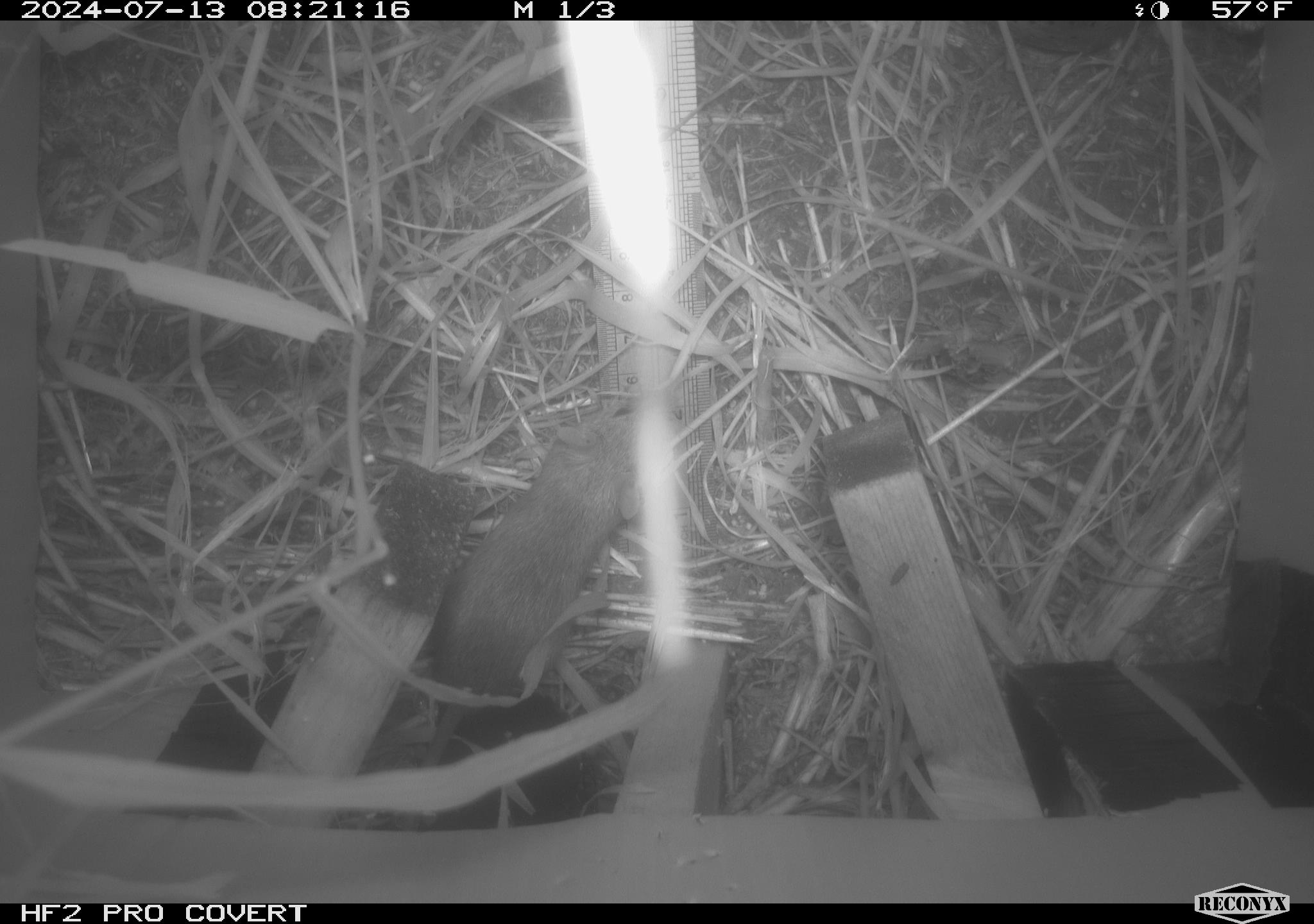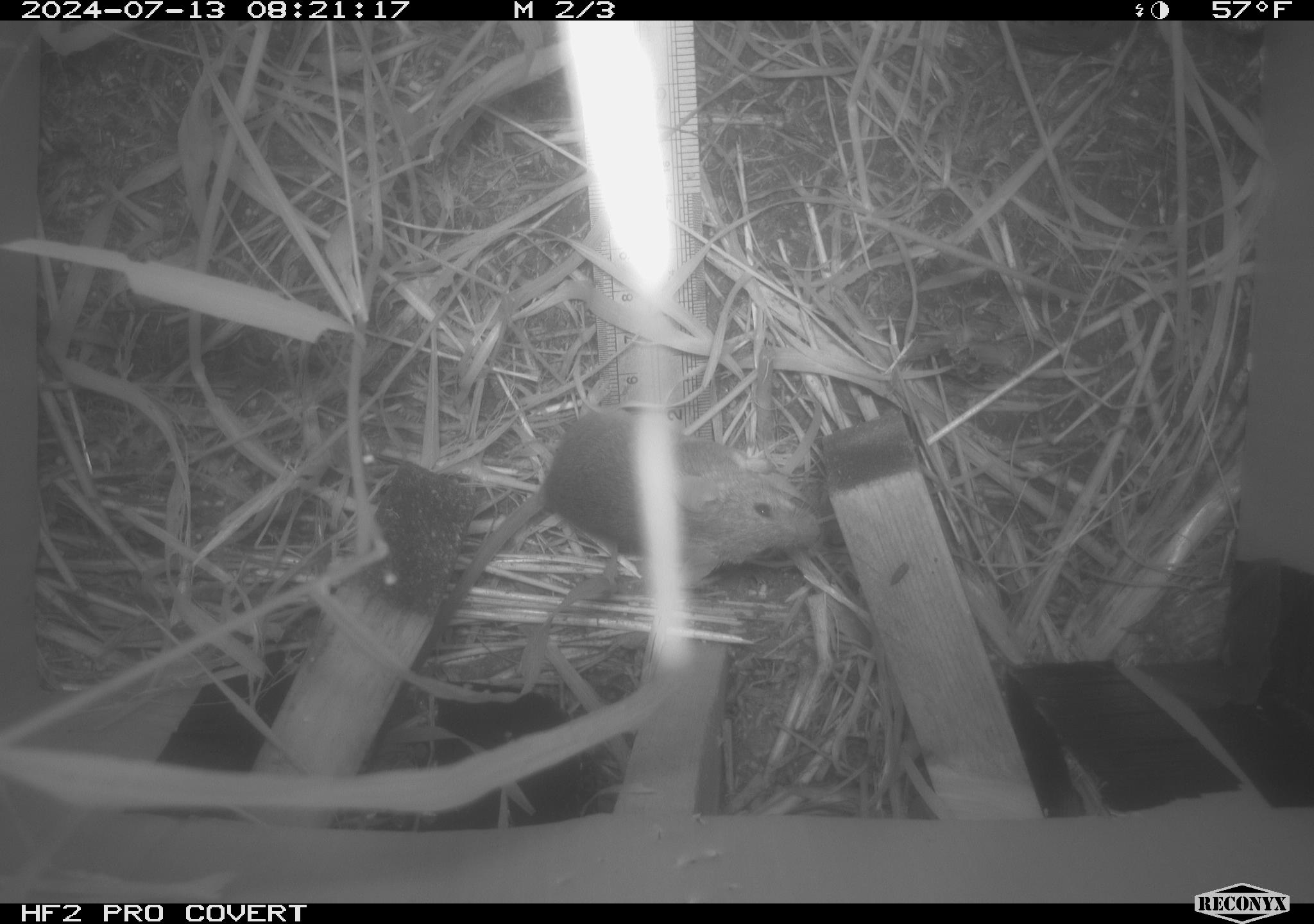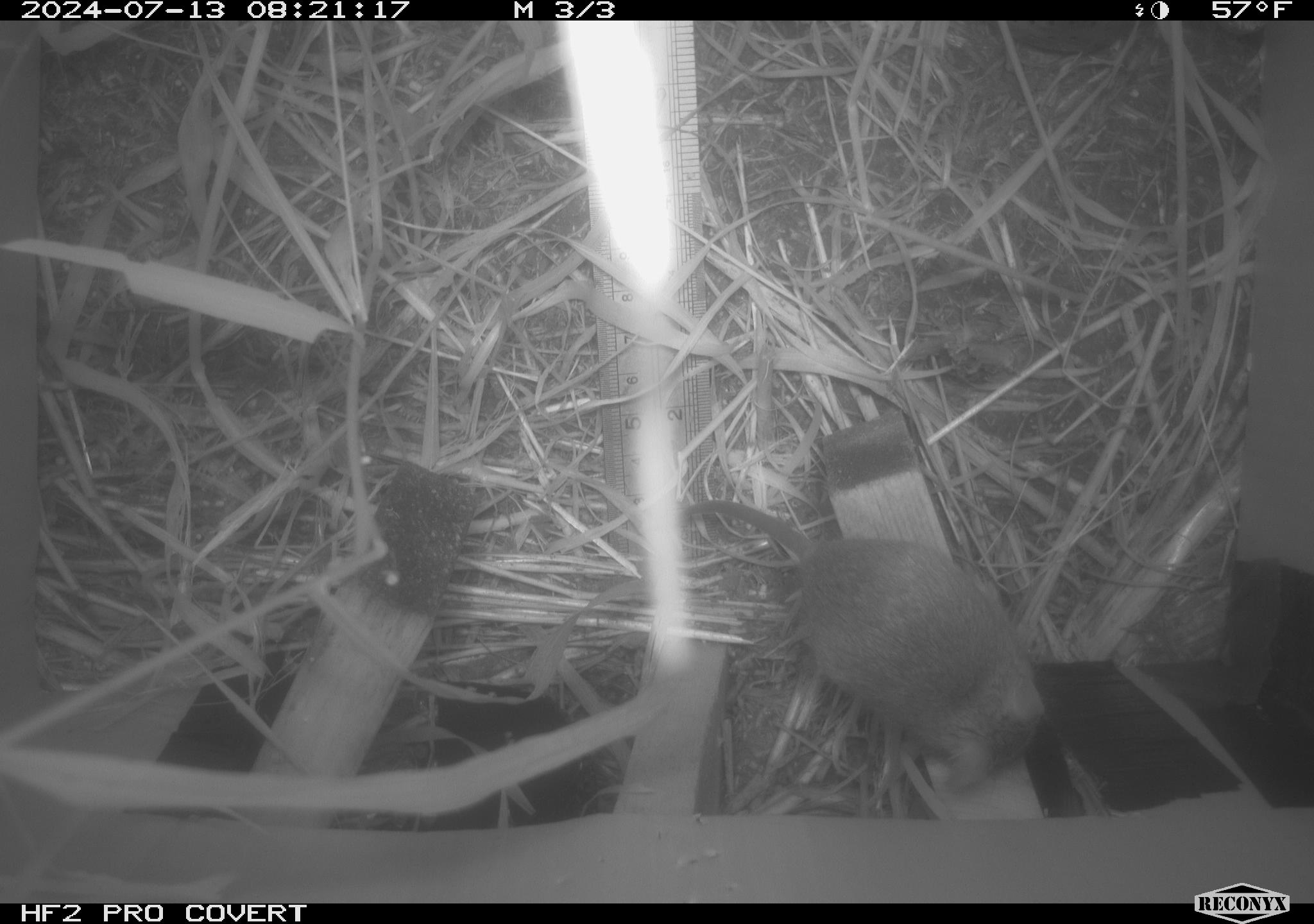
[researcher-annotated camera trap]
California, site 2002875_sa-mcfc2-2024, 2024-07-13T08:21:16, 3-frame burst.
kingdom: Animalia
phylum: Chordata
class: Mammalia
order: Rodentia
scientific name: Rodentia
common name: rodent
Rodent (Rodentia).